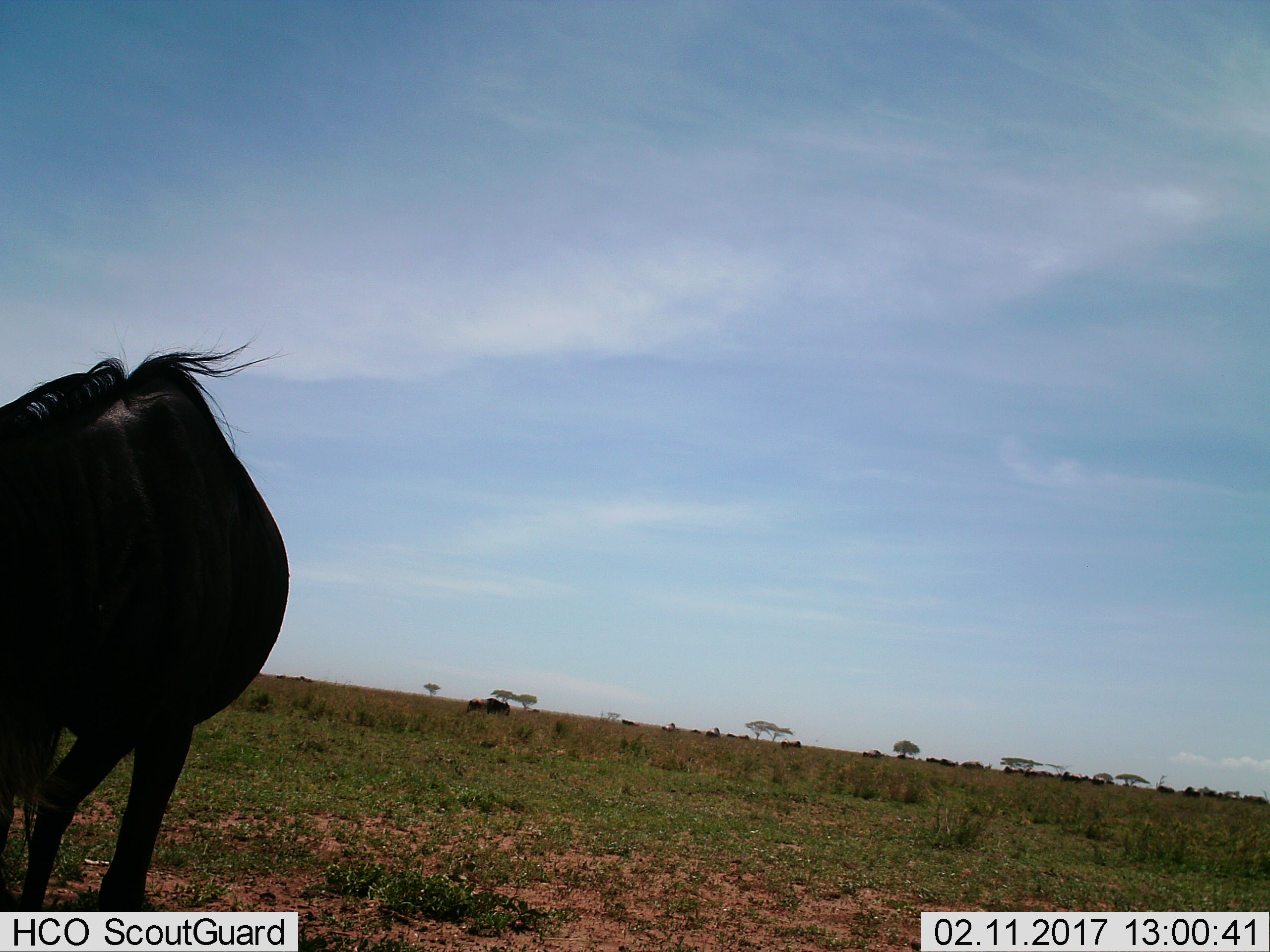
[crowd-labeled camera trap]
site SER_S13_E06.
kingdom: Animalia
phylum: Chordata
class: Mammalia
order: Artiodactyla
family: Bovidae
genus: Connochaetes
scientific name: Connochaetes taurinus taurinus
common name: blue wildebeest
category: wildebeestblue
Wildebeestblue (blue wildebeest) (Connochaetes taurinus taurinus), count 1. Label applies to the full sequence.